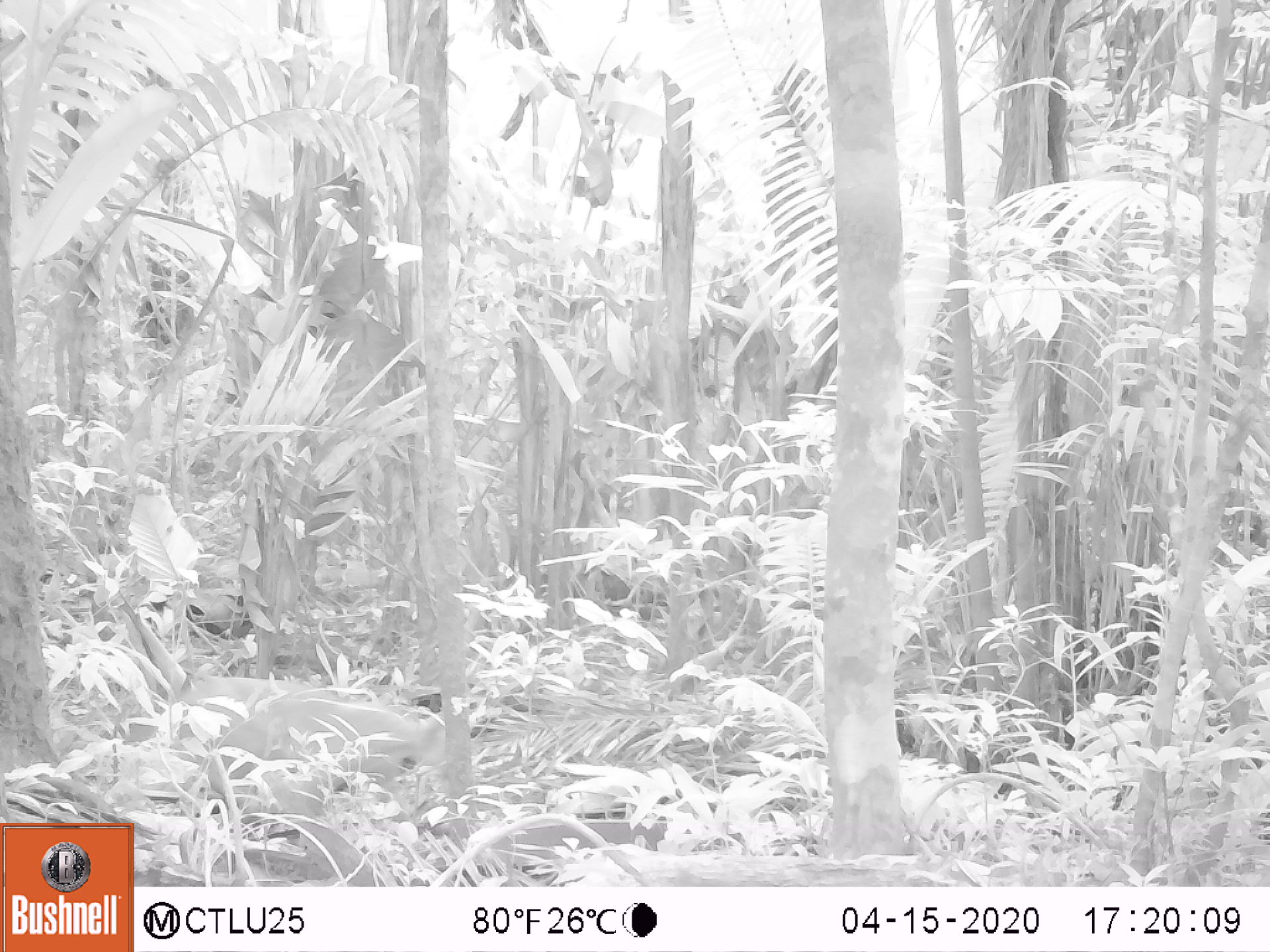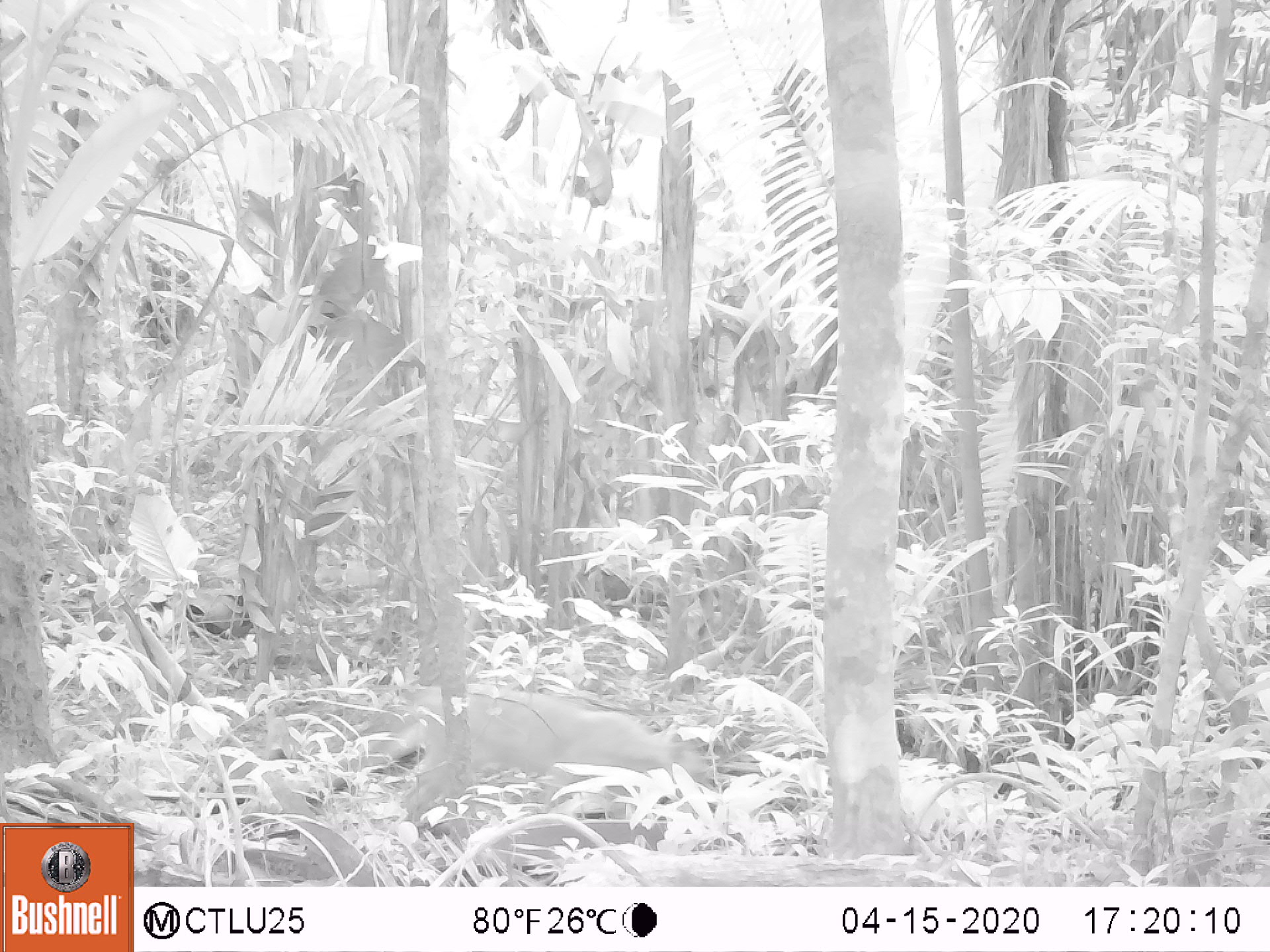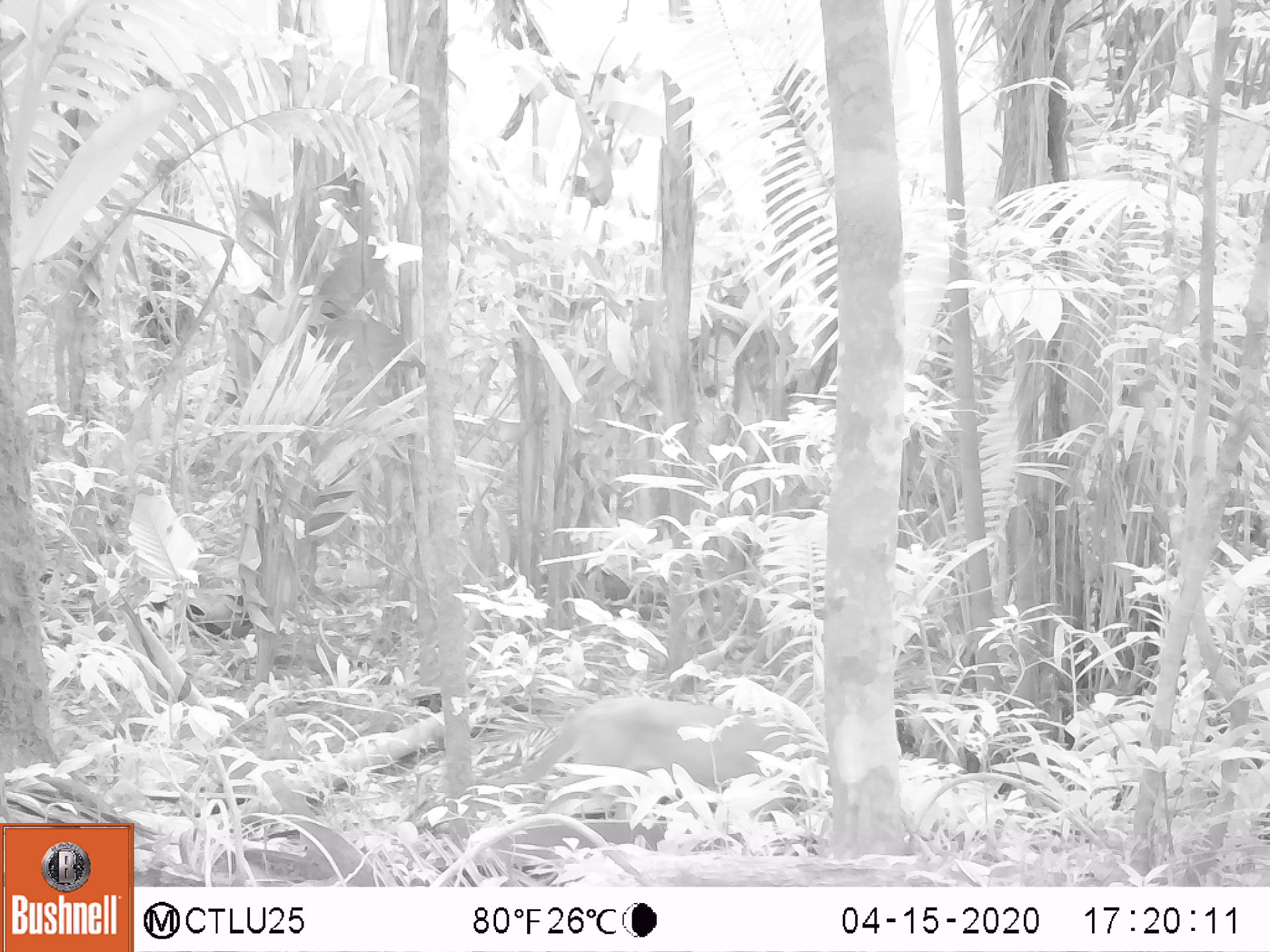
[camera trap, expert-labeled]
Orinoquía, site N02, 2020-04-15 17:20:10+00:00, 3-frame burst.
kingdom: Animalia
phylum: Chordata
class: Mammalia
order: Artiodactyla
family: Tayassuidae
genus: Pecari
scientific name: Pecari tajacu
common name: collared peccary